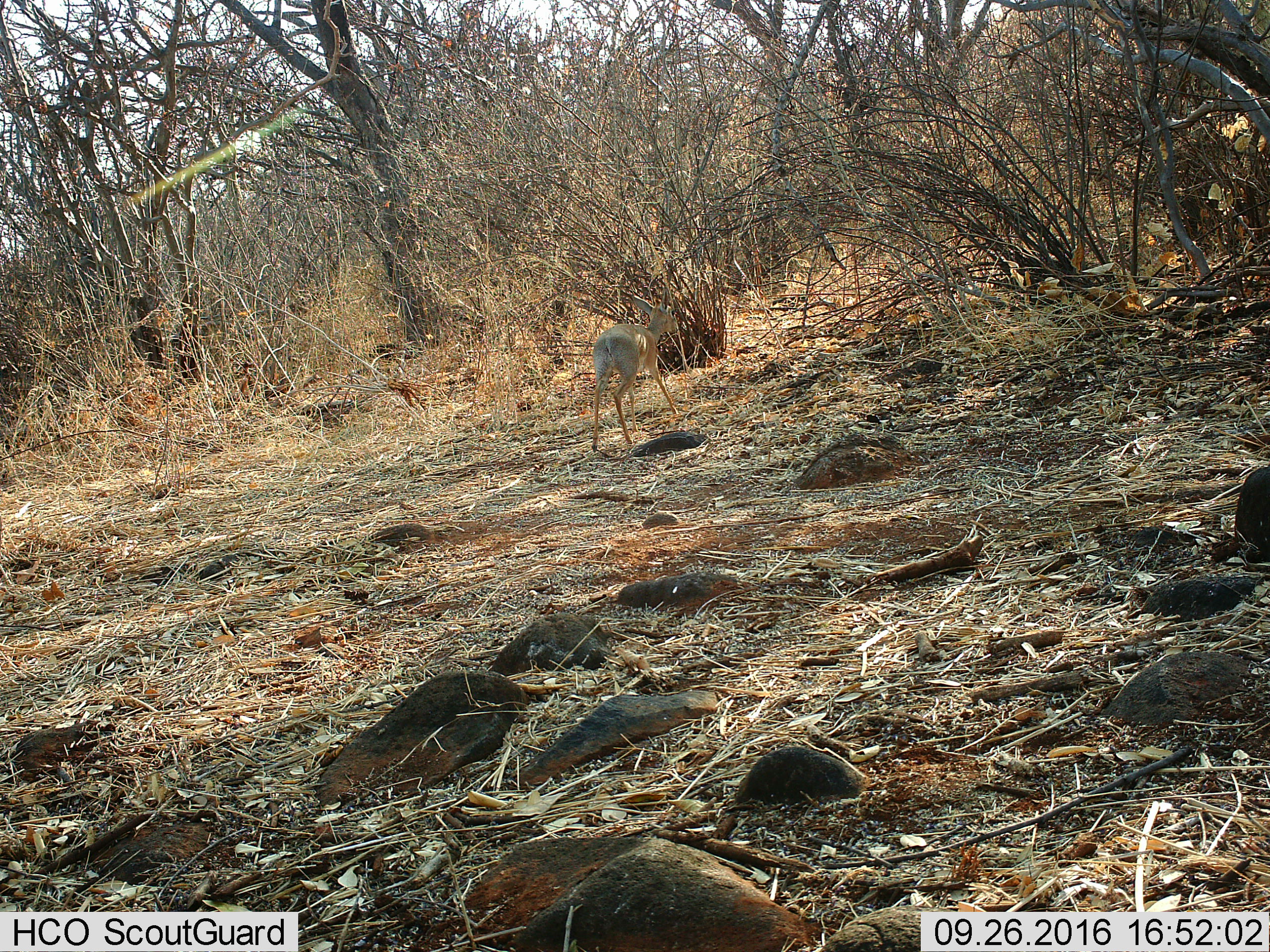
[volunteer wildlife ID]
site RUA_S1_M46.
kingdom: Animalia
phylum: Chordata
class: Mammalia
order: Artiodactyla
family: Bovidae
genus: Madoqua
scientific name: Madoqua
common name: dik-dik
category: dikdik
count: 1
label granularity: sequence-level